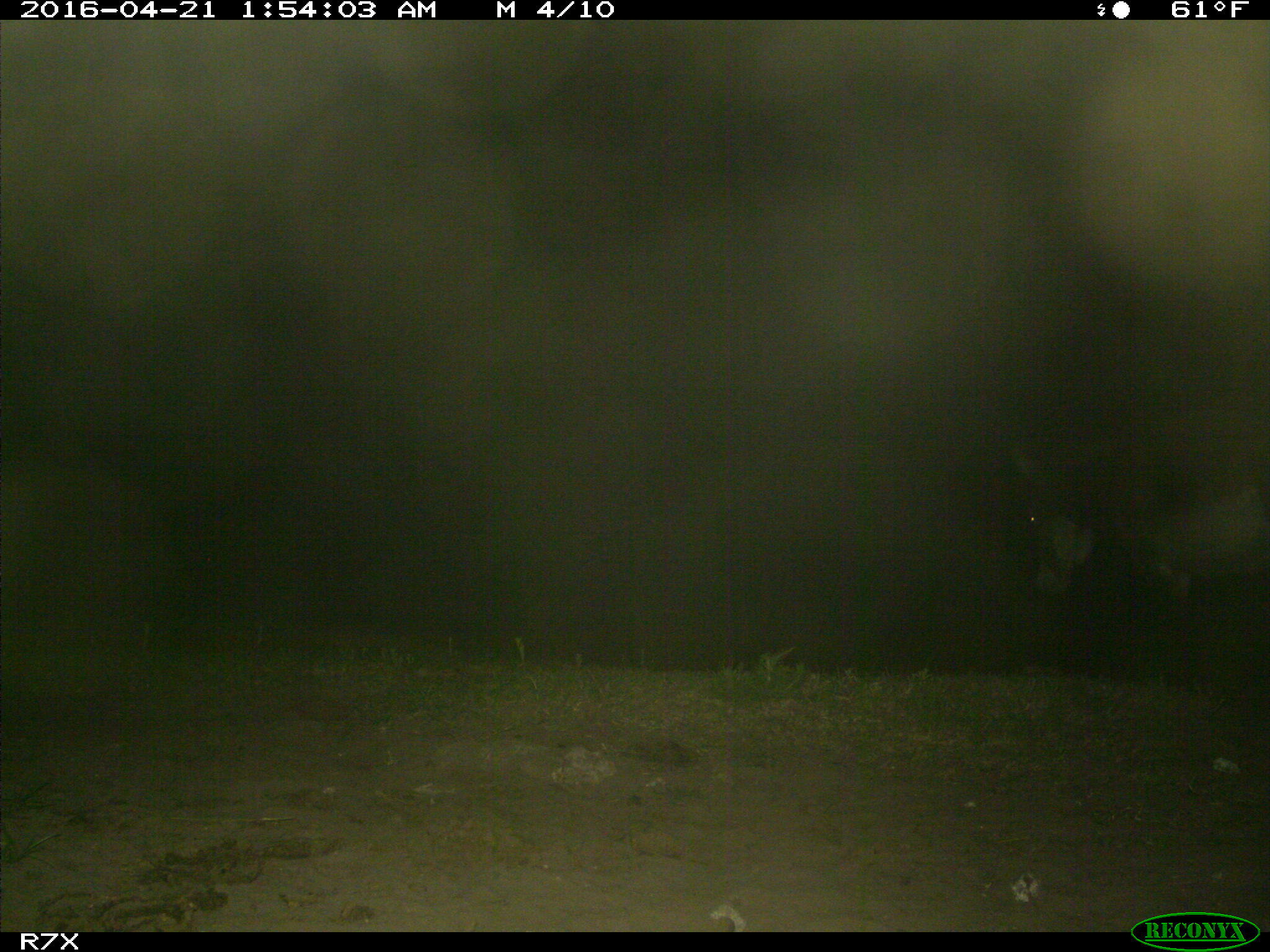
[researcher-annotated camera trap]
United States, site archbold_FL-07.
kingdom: Animalia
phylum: Chordata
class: Mammalia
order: Artiodactyla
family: Bovidae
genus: Bos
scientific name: Bos taurus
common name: domestic cow